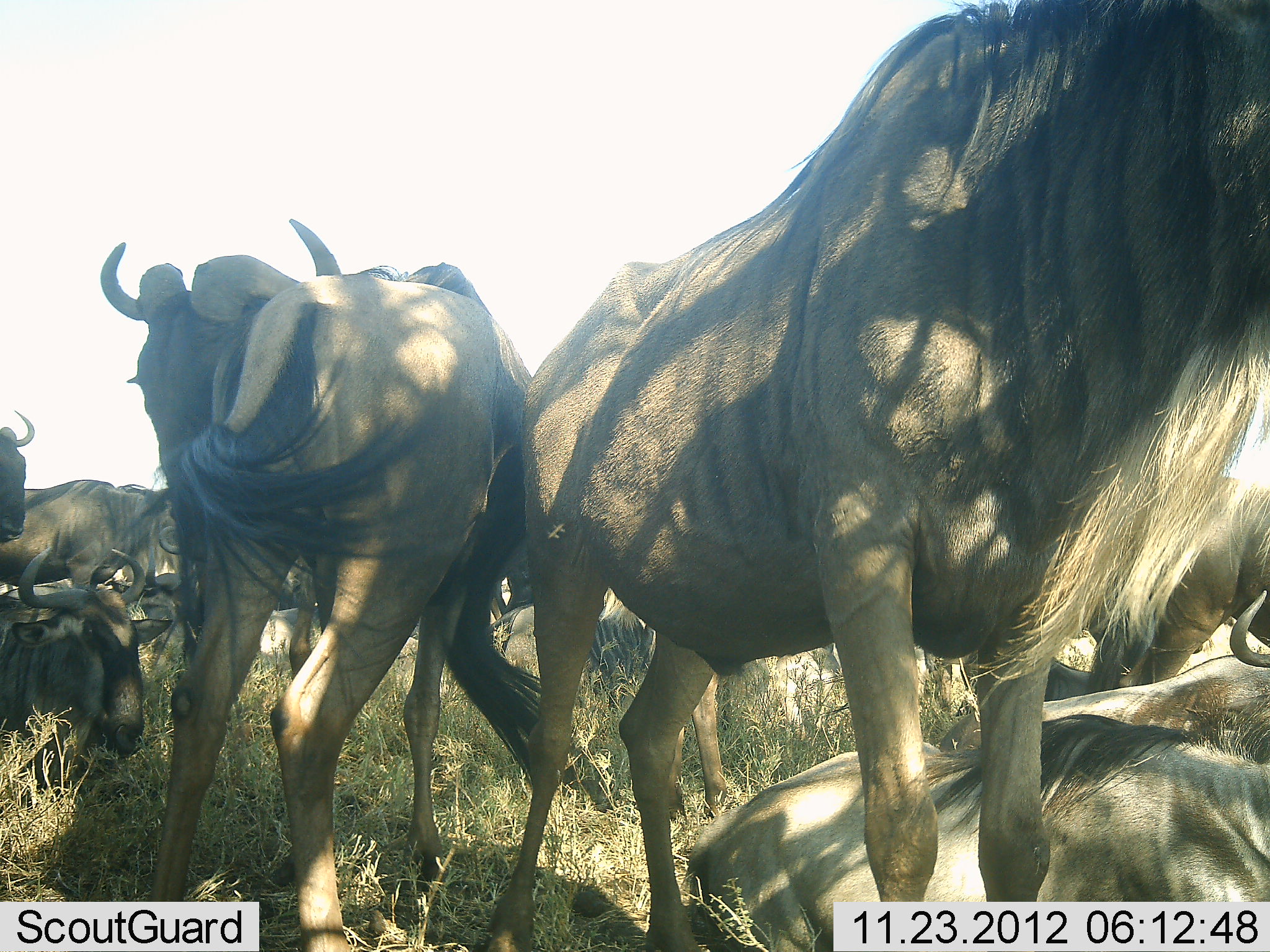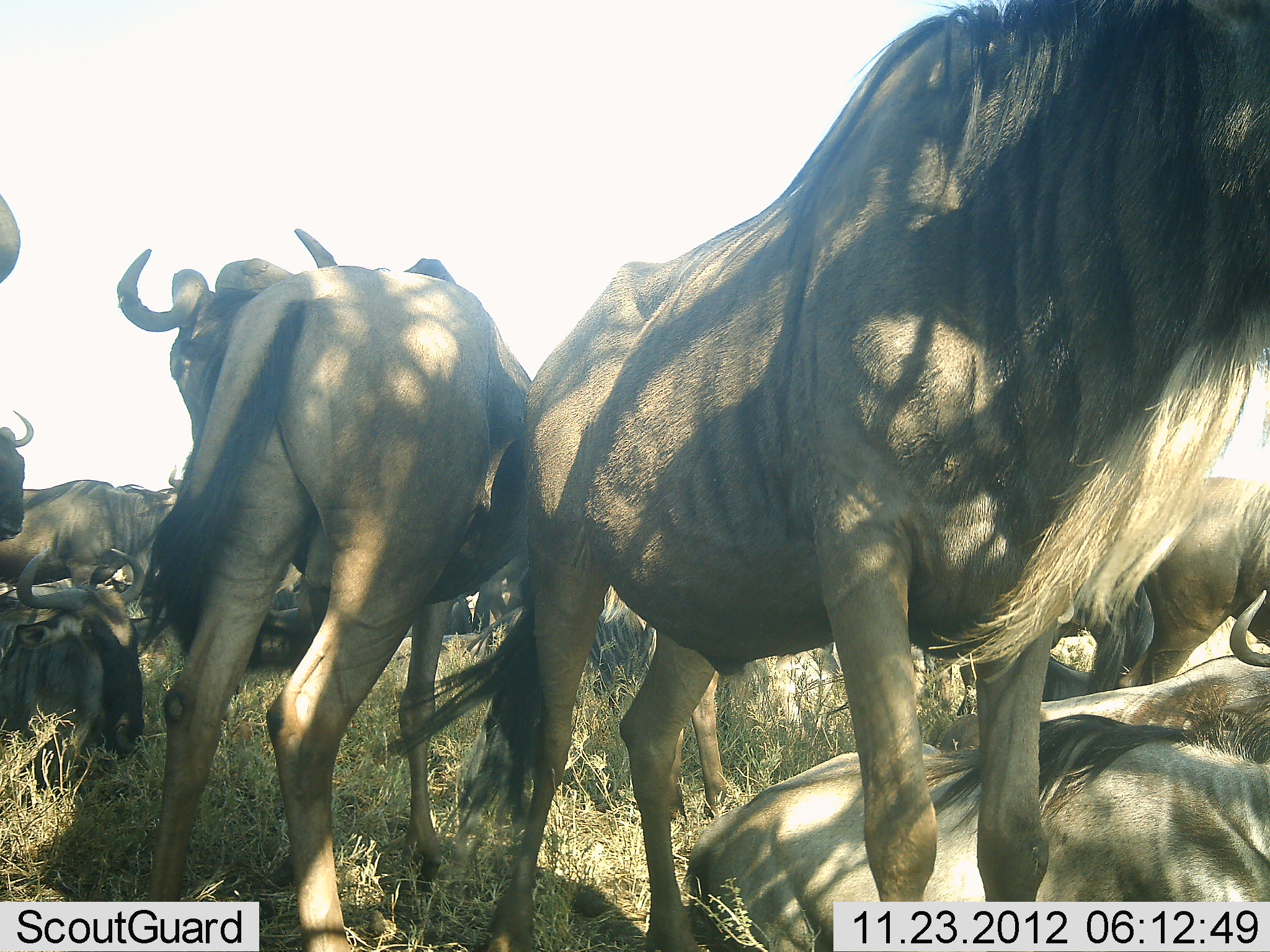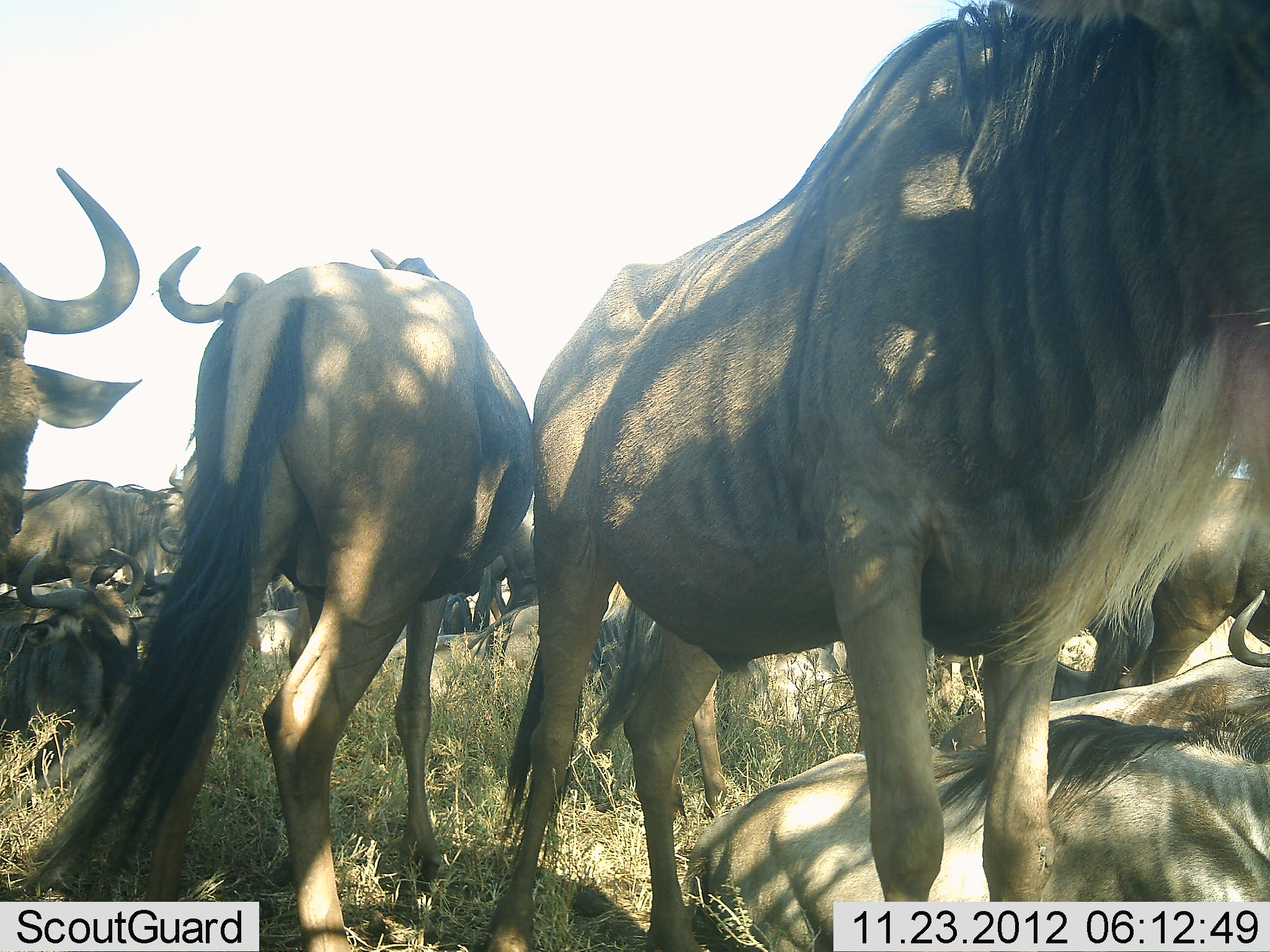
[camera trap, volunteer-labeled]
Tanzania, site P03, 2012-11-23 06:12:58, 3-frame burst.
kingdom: Animalia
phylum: Chordata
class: Mammalia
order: Artiodactyla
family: Bovidae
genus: Connochaetes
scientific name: Connochaetes taurinus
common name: blue wildebeest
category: wildebeest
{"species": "wildebeest (blue wildebeest) (Connochaetes taurinus)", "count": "10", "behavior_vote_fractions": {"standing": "92%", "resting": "92%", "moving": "8%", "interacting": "17%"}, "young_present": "0%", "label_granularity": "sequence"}